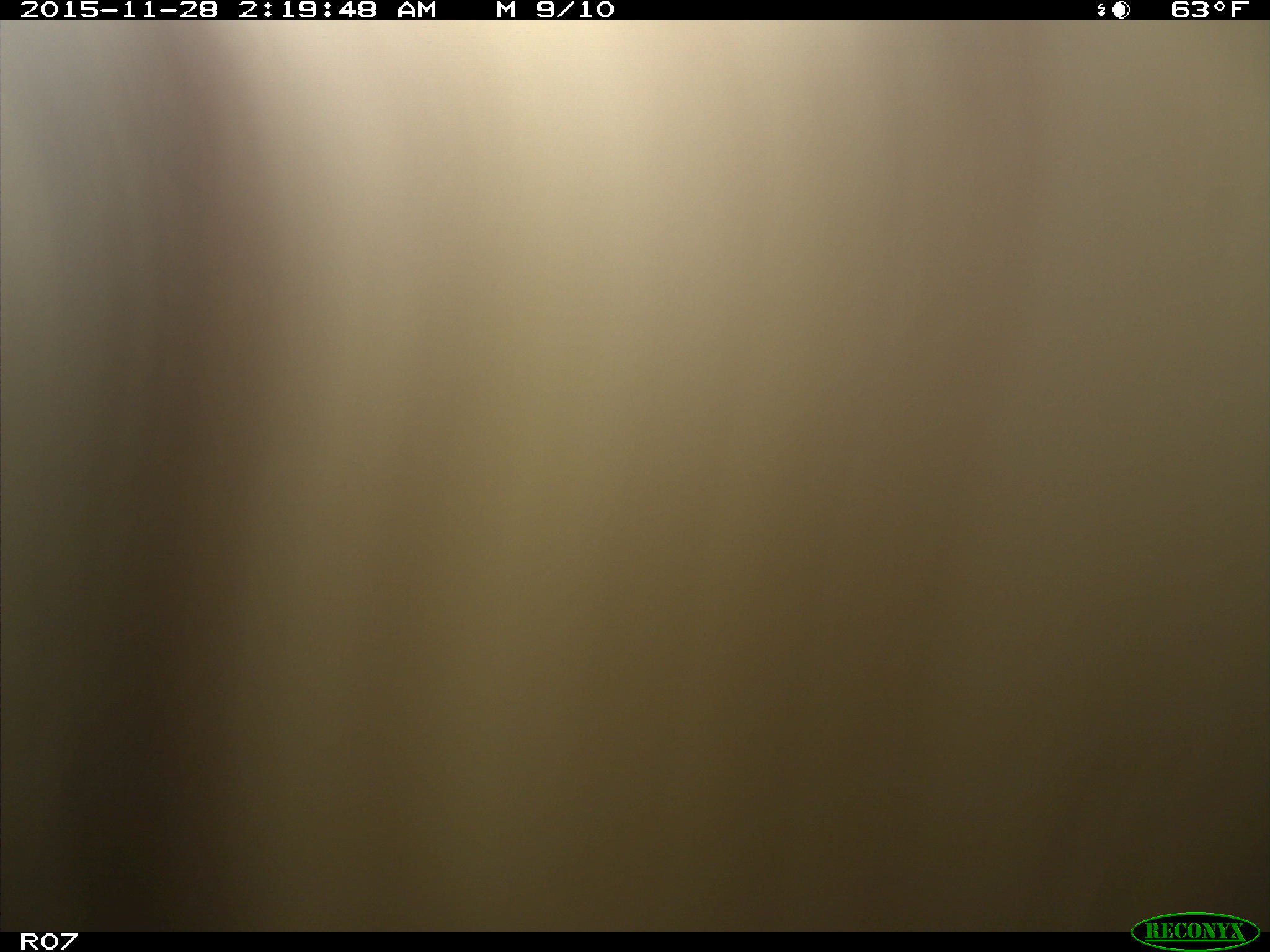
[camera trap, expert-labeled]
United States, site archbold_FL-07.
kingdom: Animalia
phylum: Chordata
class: Mammalia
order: Artiodactyla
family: Bovidae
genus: Bos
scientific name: Bos taurus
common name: domestic cow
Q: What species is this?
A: Bos taurus (domestic cow).